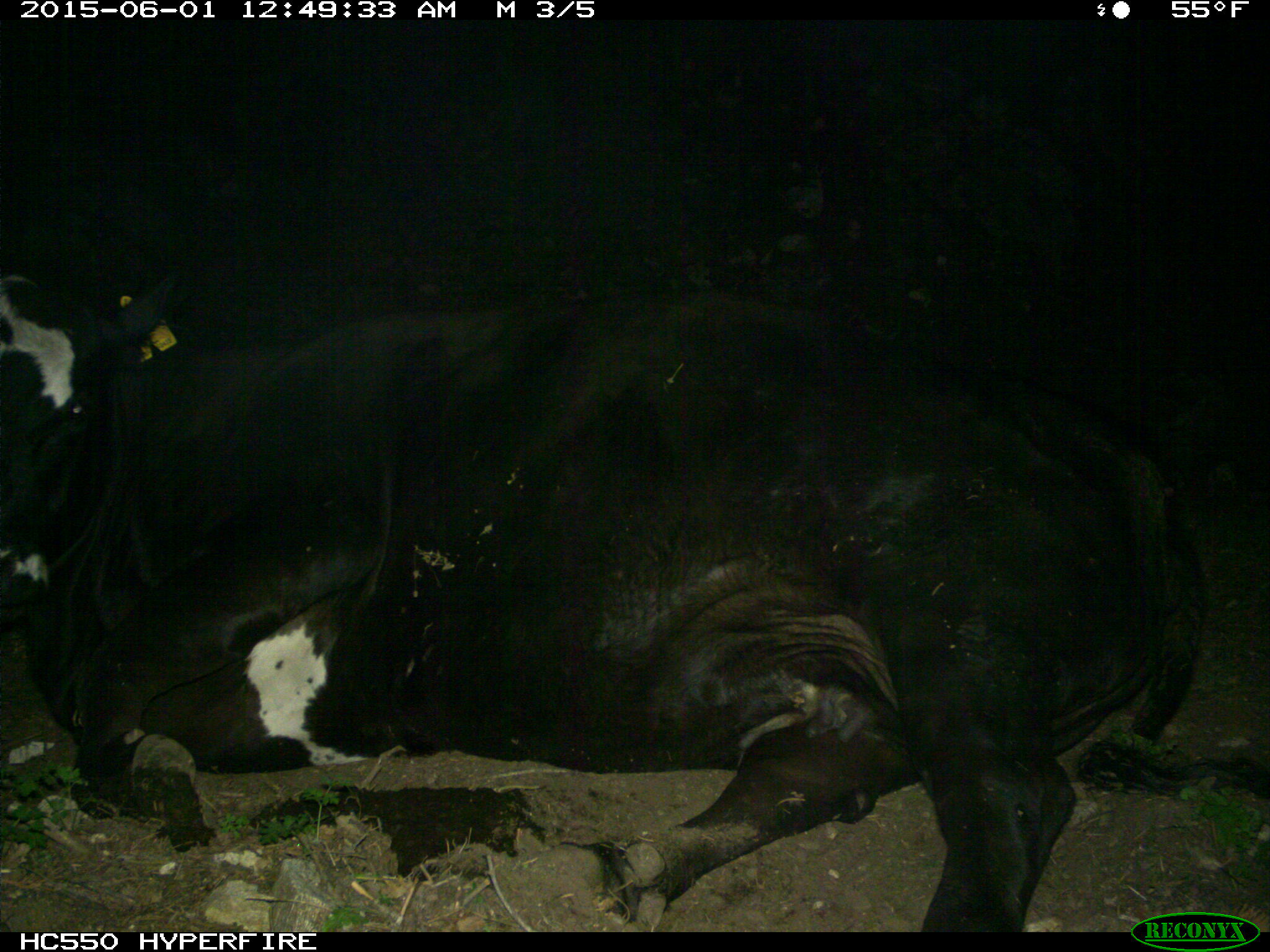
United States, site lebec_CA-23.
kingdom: Animalia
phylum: Chordata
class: Mammalia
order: Artiodactyla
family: Bovidae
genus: Bos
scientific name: Bos taurus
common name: domestic cow